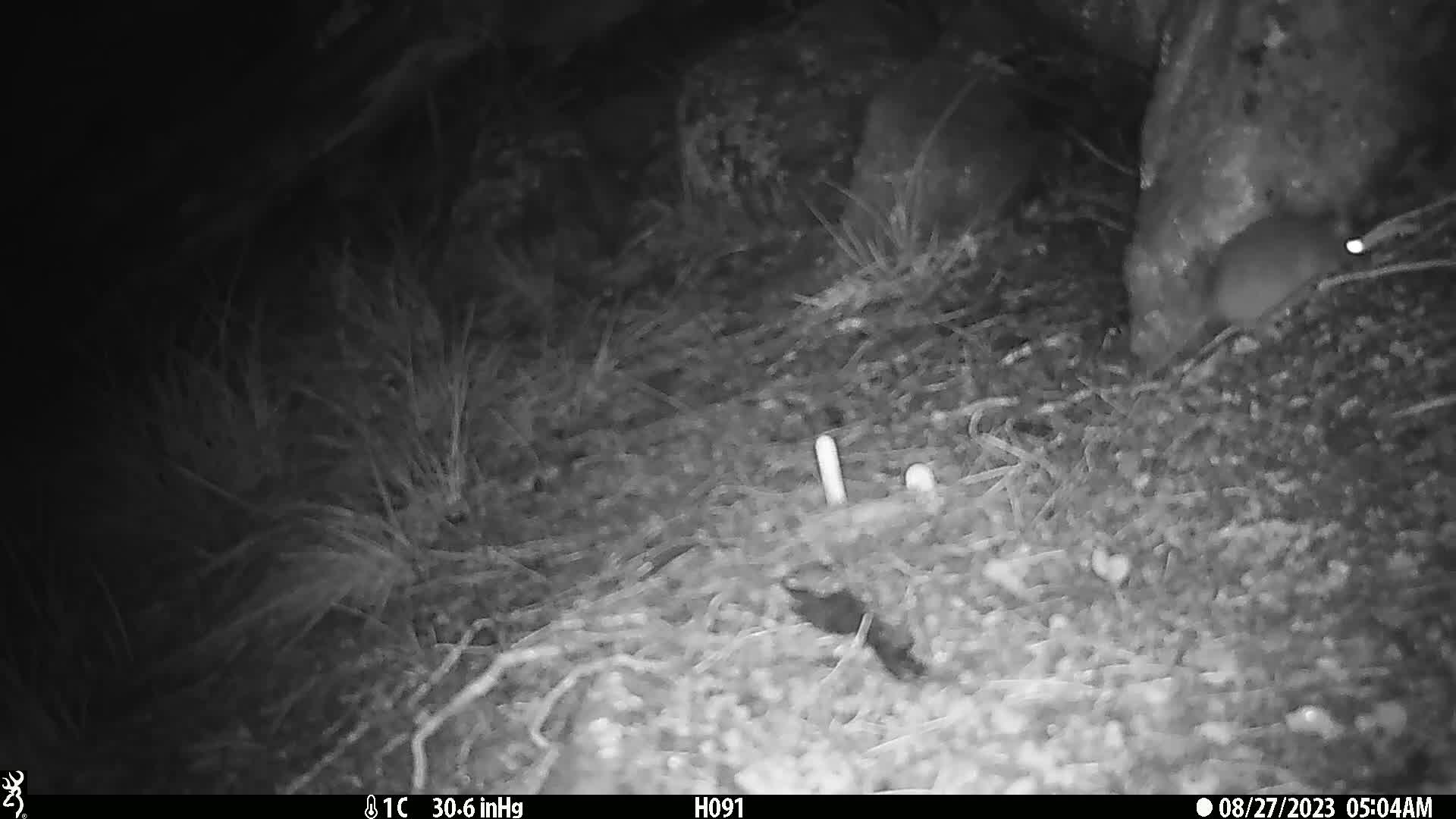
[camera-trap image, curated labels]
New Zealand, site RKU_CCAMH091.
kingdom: Animalia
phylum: Chordata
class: Mammalia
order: Rodentia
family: Muridae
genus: Rattus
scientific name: Rattus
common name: rat